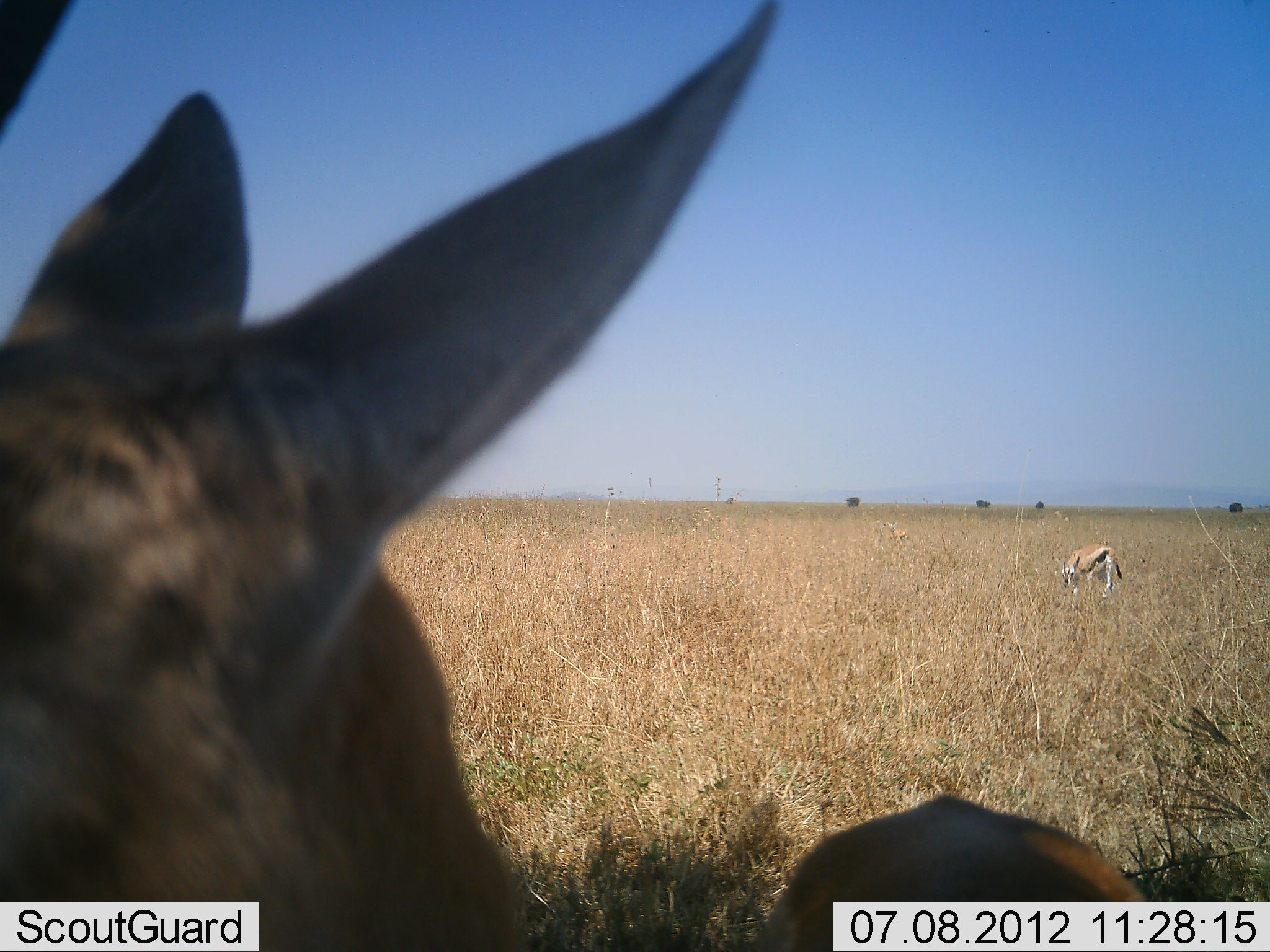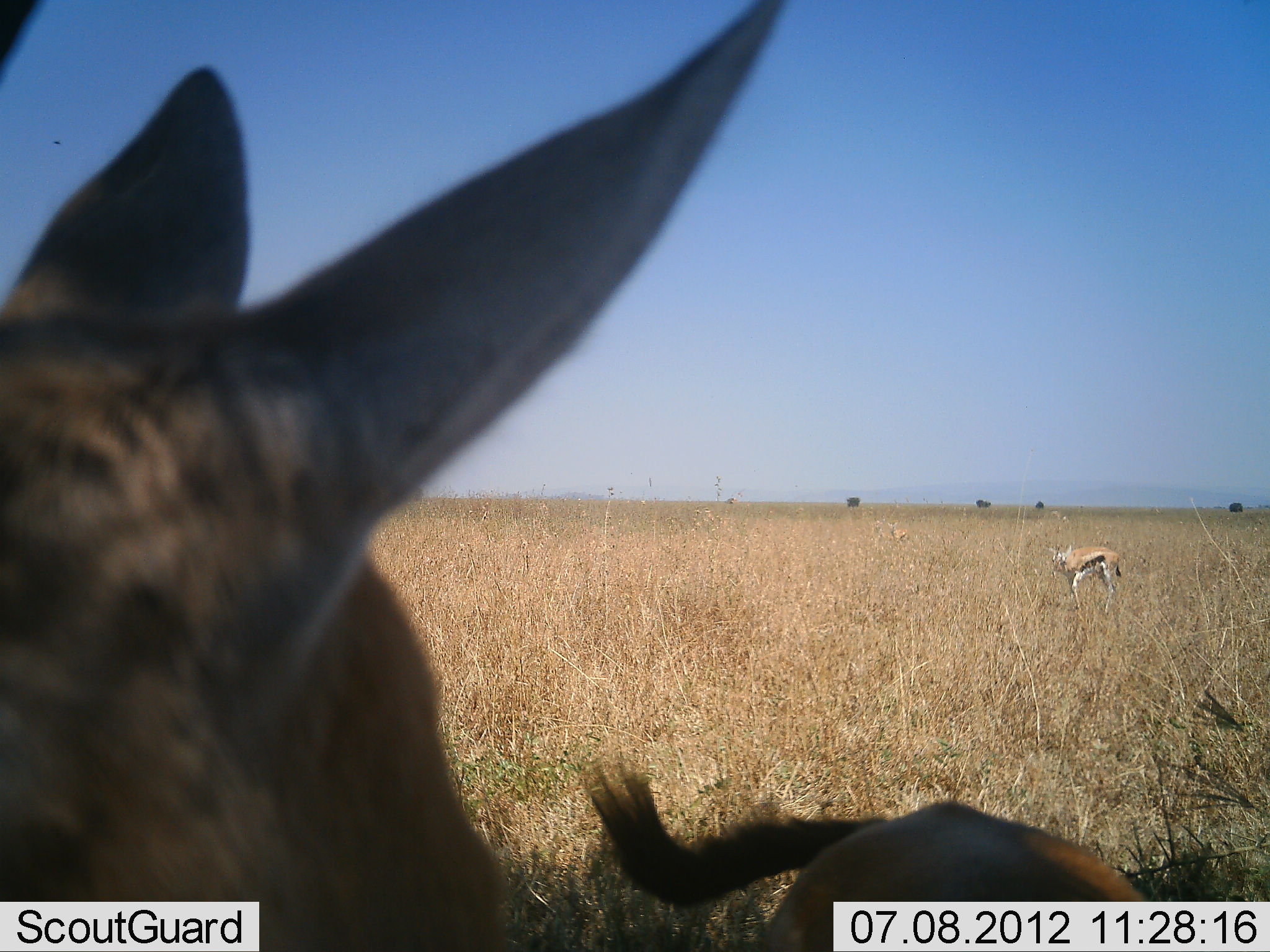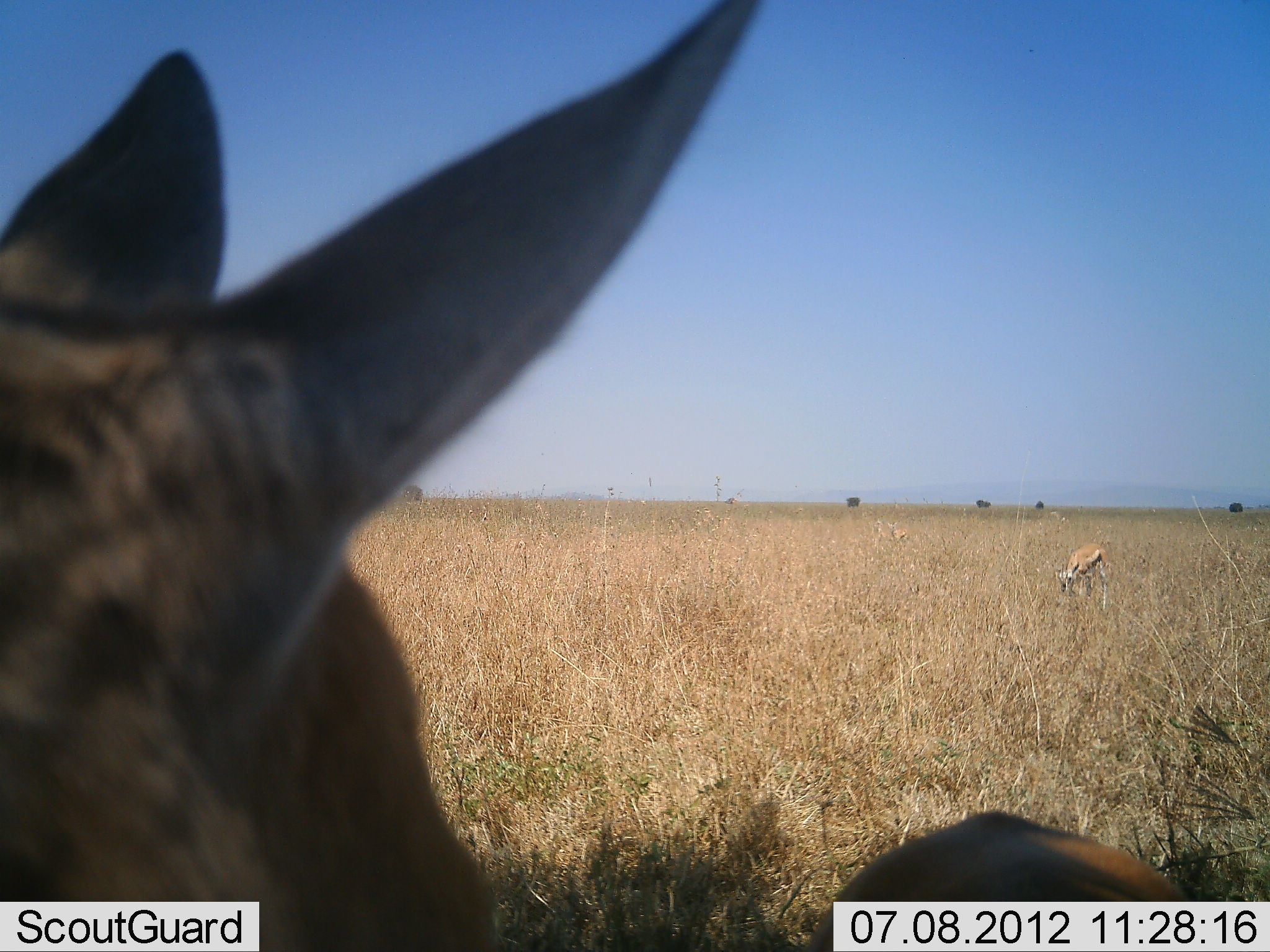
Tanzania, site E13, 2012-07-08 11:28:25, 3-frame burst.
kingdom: Animalia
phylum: Chordata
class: Mammalia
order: Artiodactyla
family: Bovidae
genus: Eudorcas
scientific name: Eudorcas thomsonii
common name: thomson's gazelle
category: gazellethomsons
Gazellethomsons (thomson's gazelle) (Eudorcas thomsonii), count 2. Behavior (volunteer vote fractions): standing 50%, resting 17%, moving 8%, interacting 0%. Young present (vote fraction): 0%. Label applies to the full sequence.